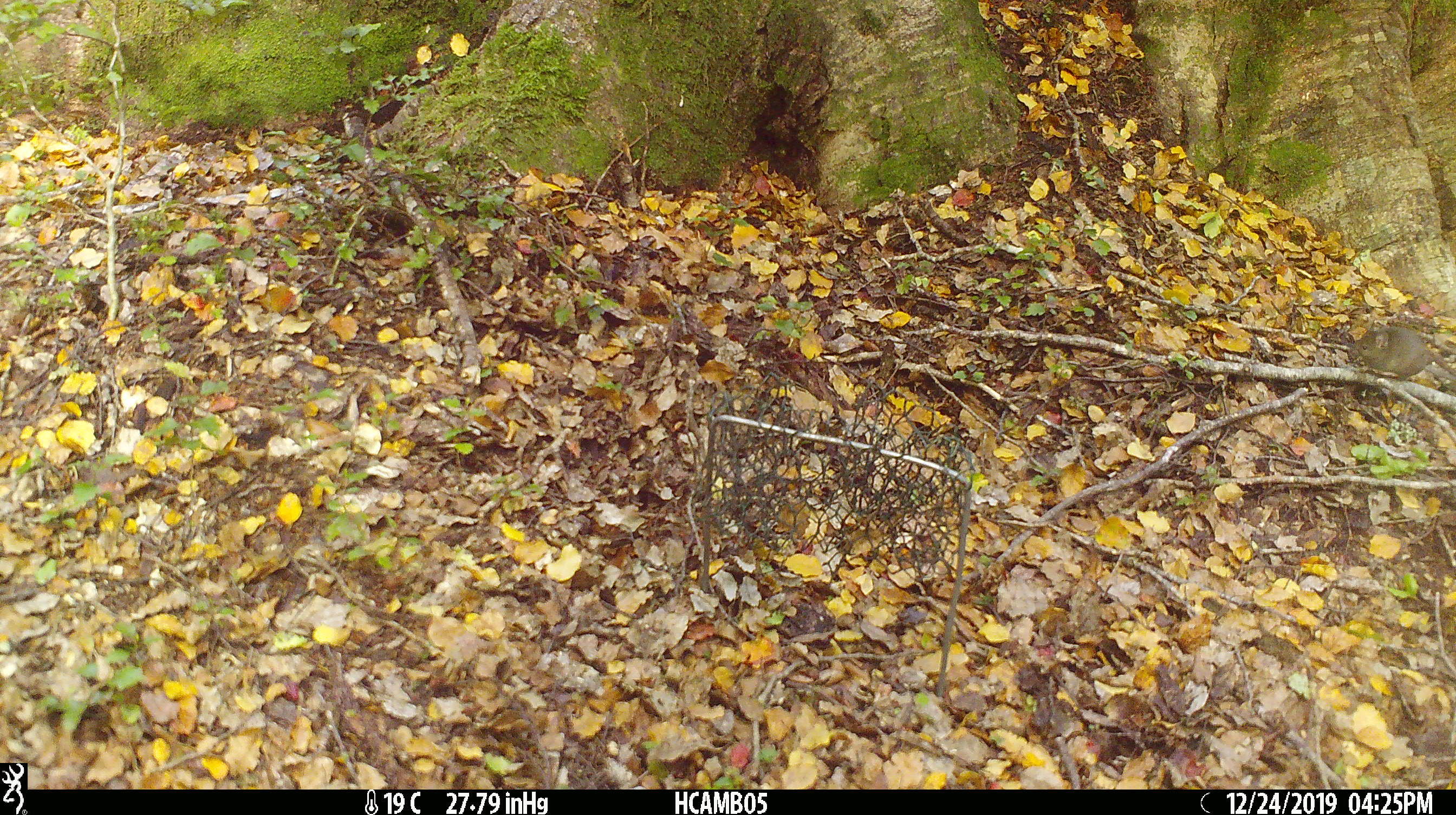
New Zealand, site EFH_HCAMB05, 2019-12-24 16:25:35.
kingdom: Animalia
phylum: Chordata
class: Mammalia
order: Rodentia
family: Muridae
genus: Mus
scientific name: Mus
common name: mouse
Mouse (Mus).